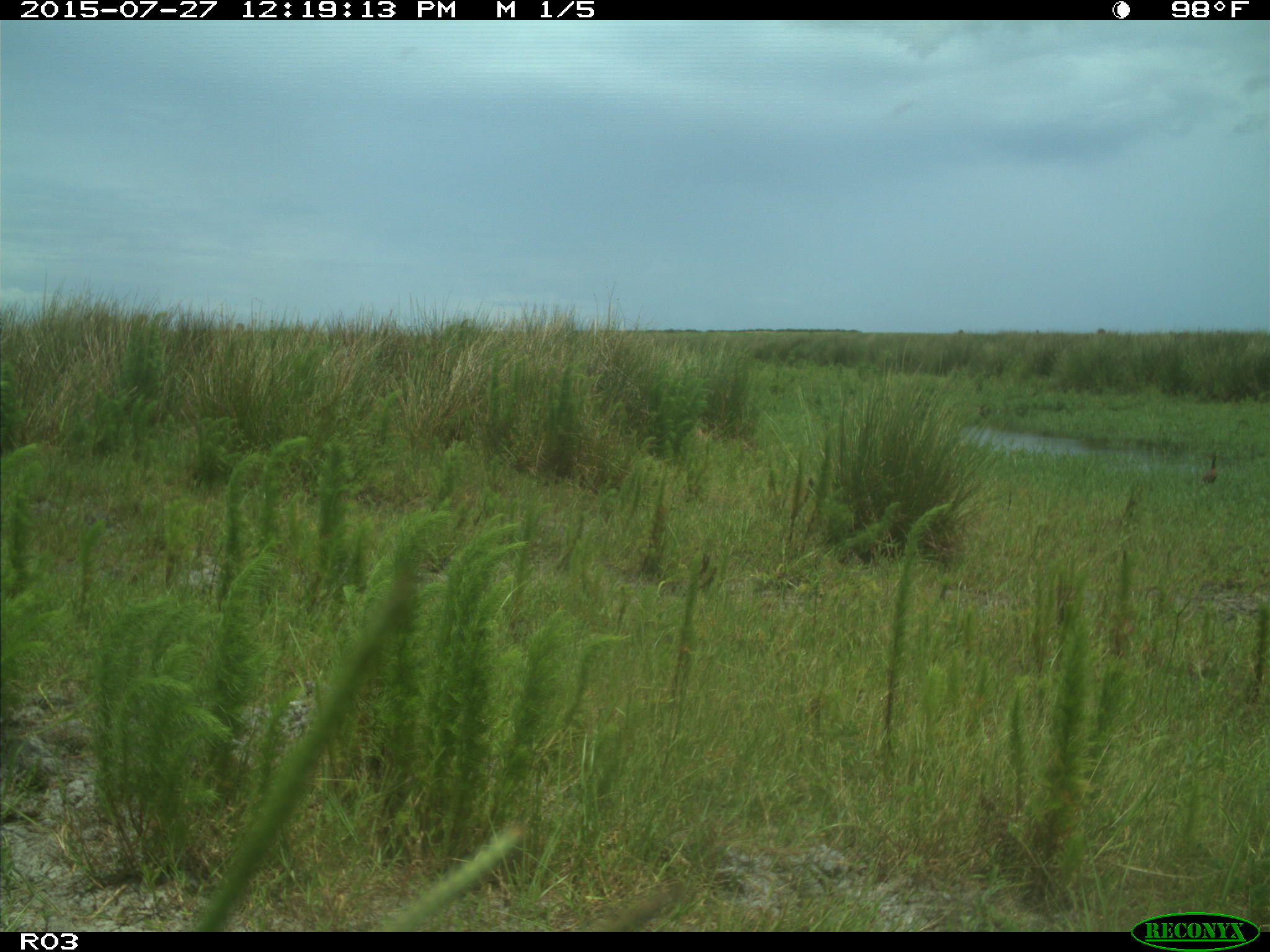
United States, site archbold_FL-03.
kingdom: Animalia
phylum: Chordata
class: Aves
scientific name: Aves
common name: birds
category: unidentified bird